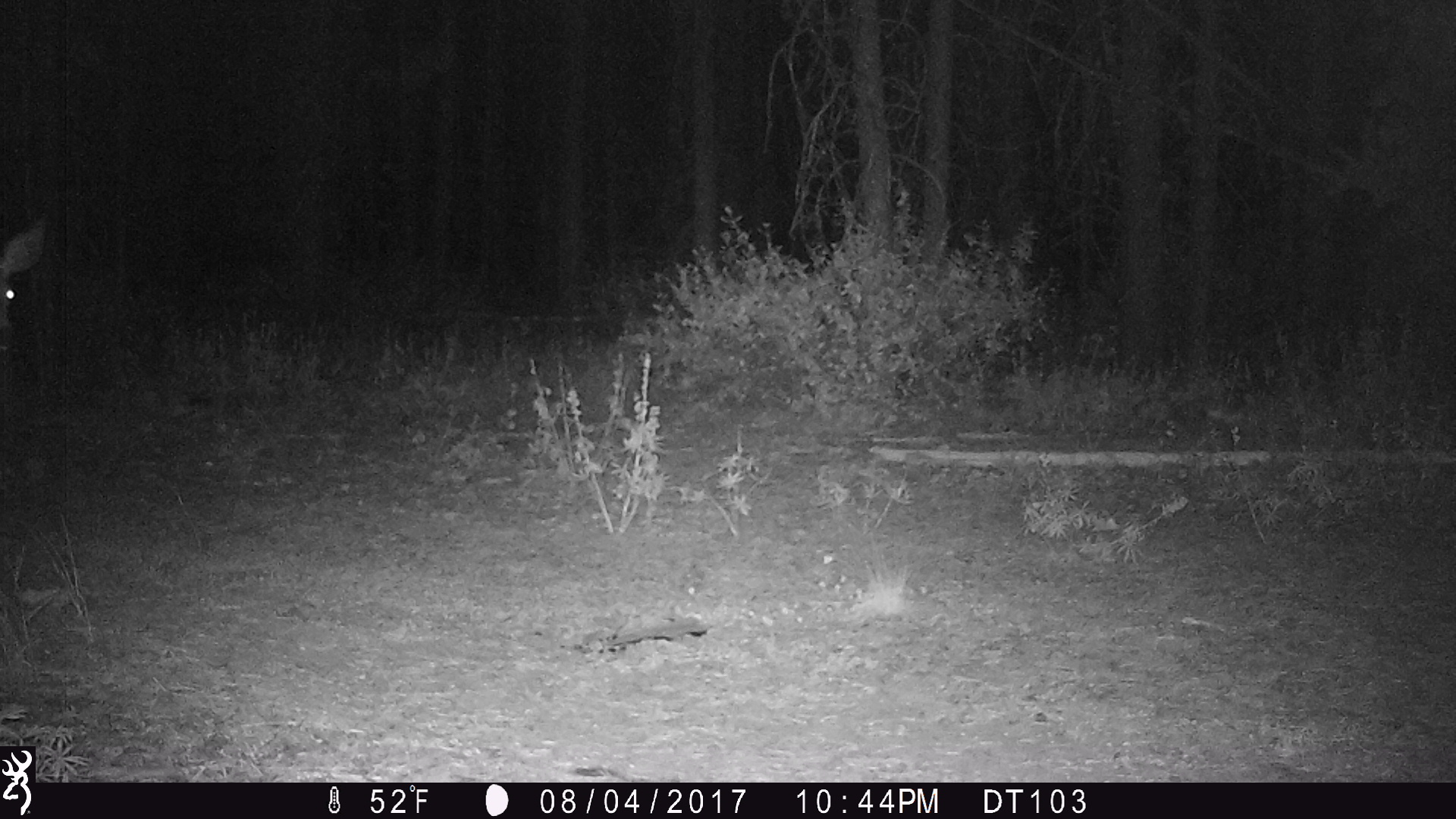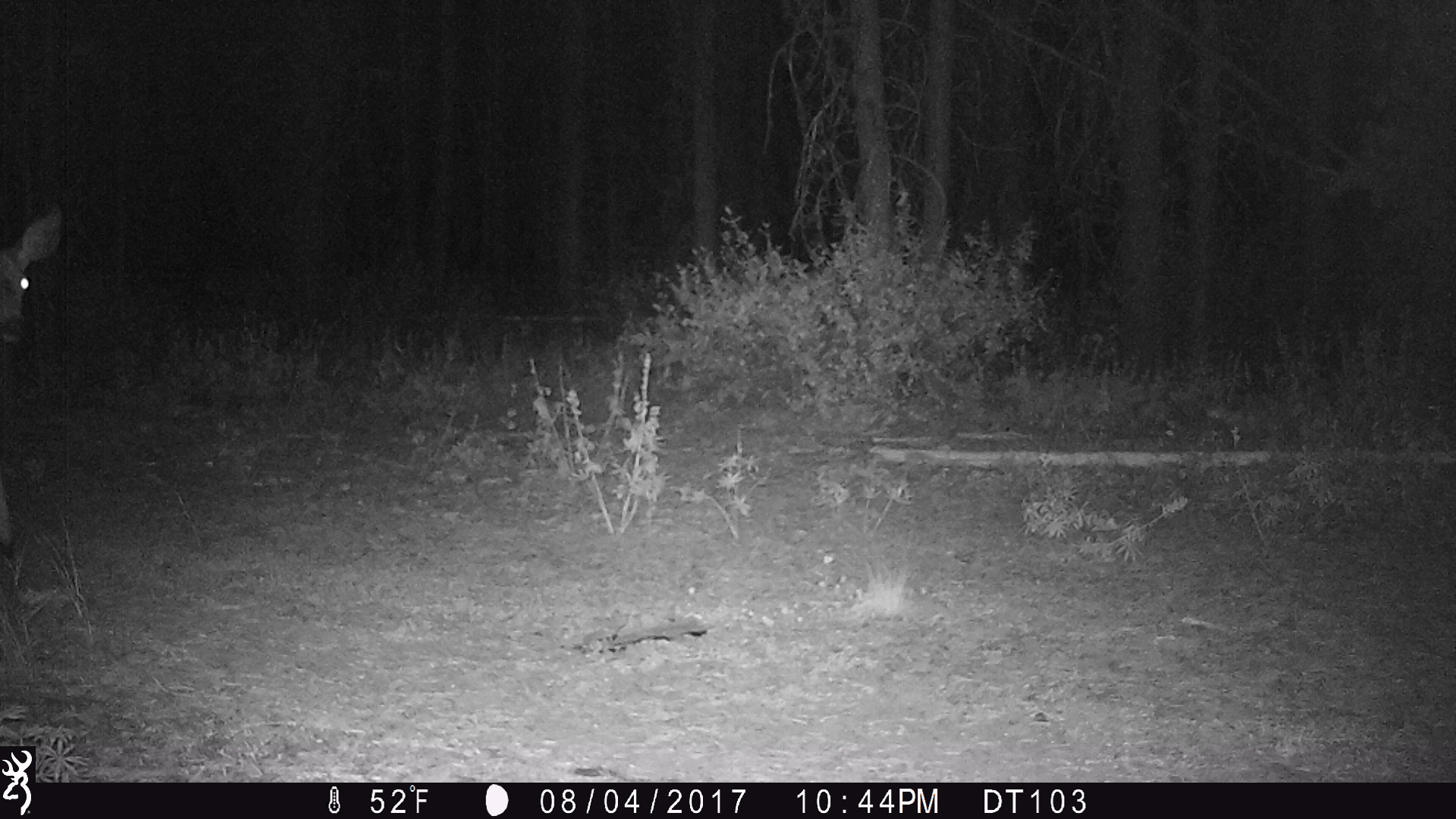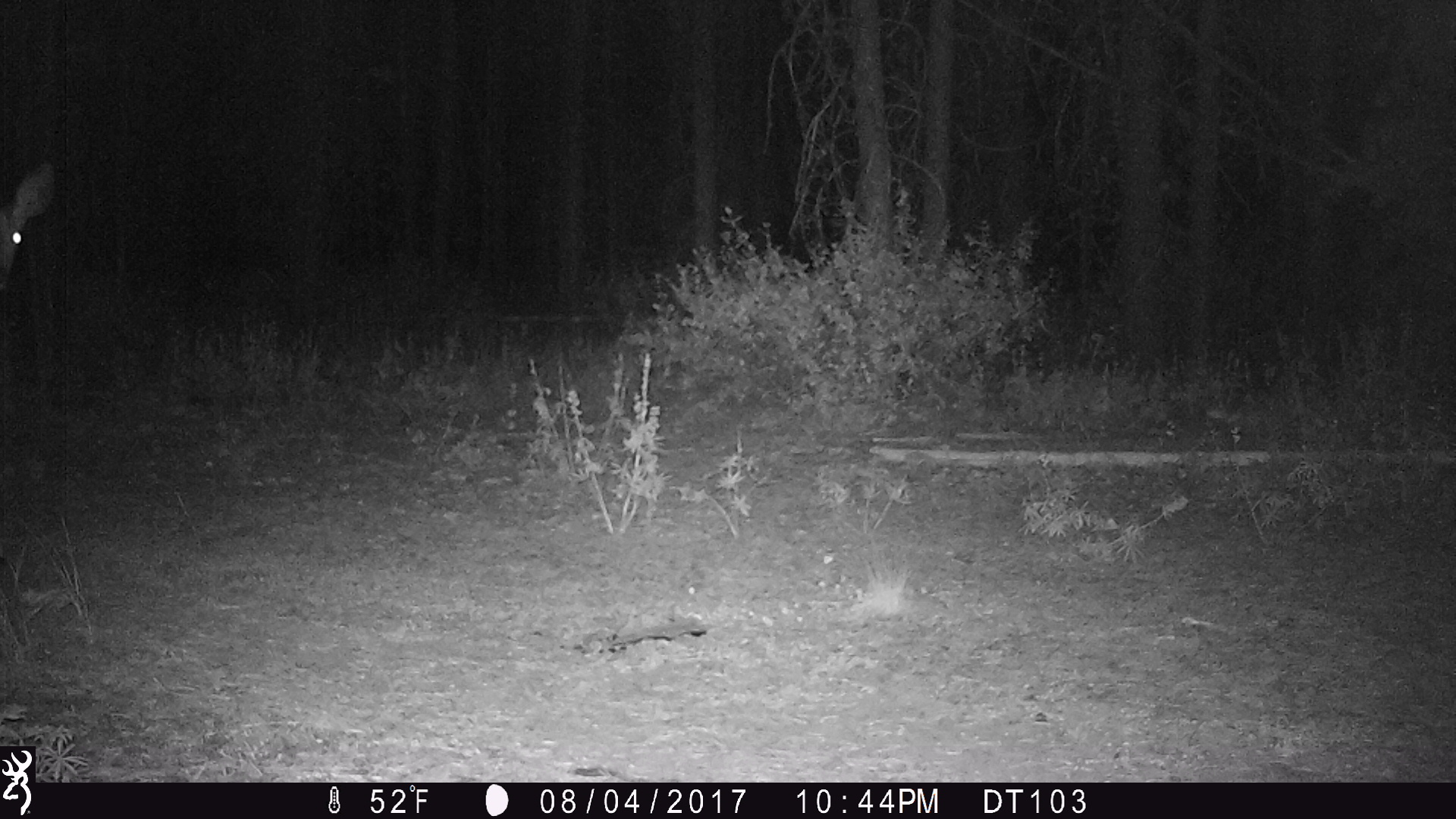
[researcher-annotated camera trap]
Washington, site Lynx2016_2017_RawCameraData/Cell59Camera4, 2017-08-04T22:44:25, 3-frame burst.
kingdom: Animalia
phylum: Chordata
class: Mammalia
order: Artiodactyla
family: Cervidae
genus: Odocoileus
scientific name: Odocoileus hemionus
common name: mule deer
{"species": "Odocoileus hemionus (mule deer)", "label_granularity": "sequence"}